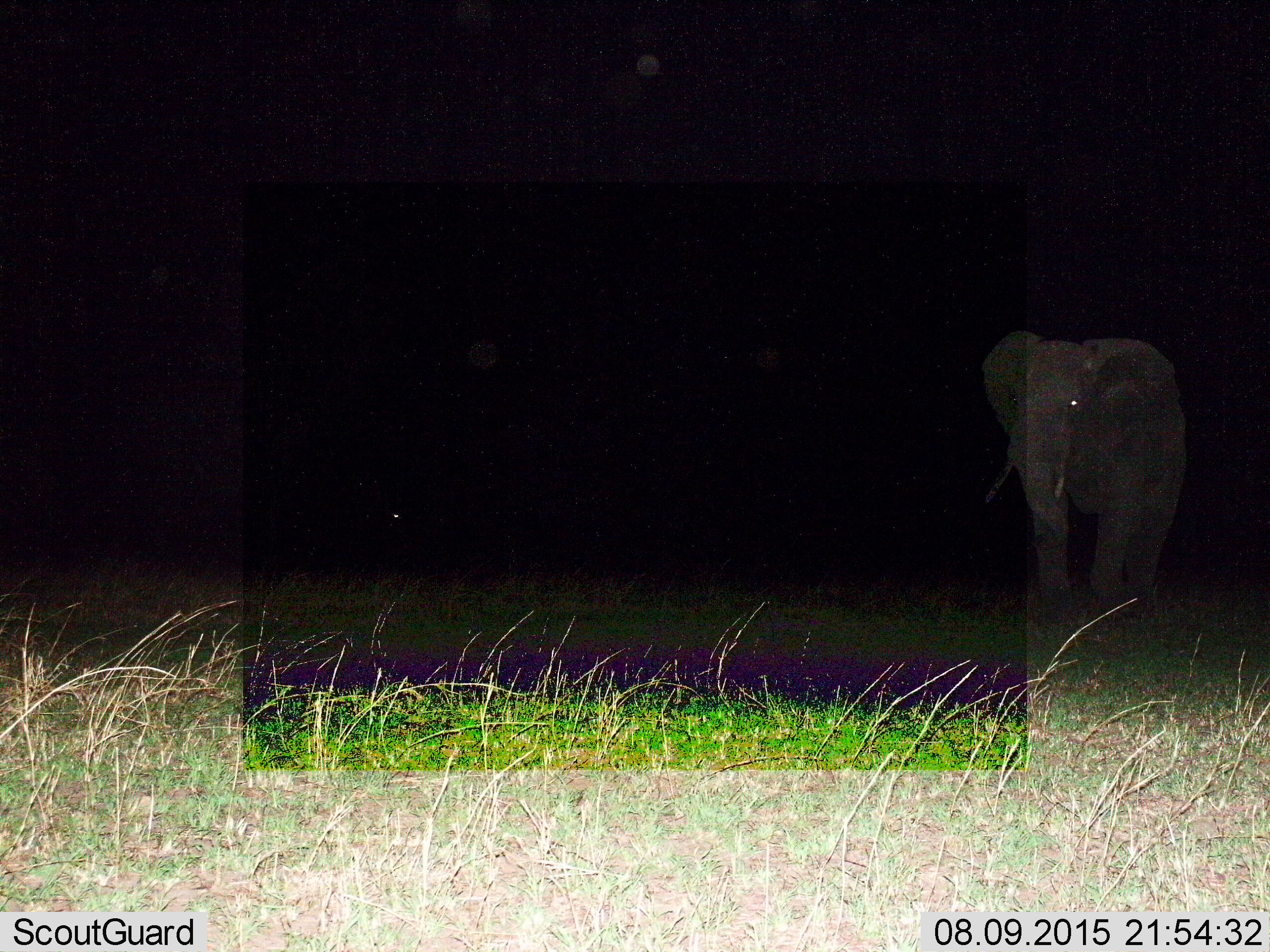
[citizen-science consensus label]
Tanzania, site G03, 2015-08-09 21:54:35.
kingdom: Animalia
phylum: Chordata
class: Mammalia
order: Proboscidea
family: Elephantidae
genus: Loxodonta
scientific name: Loxodonta africana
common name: african bush elephant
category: elephant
Elephant (african bush elephant) (Loxodonta africana), count 1. Behavior (volunteer vote fractions): standing 45%, resting 0%, moving 55%, interacting 0%. Young present (vote fraction): 0%. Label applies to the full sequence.